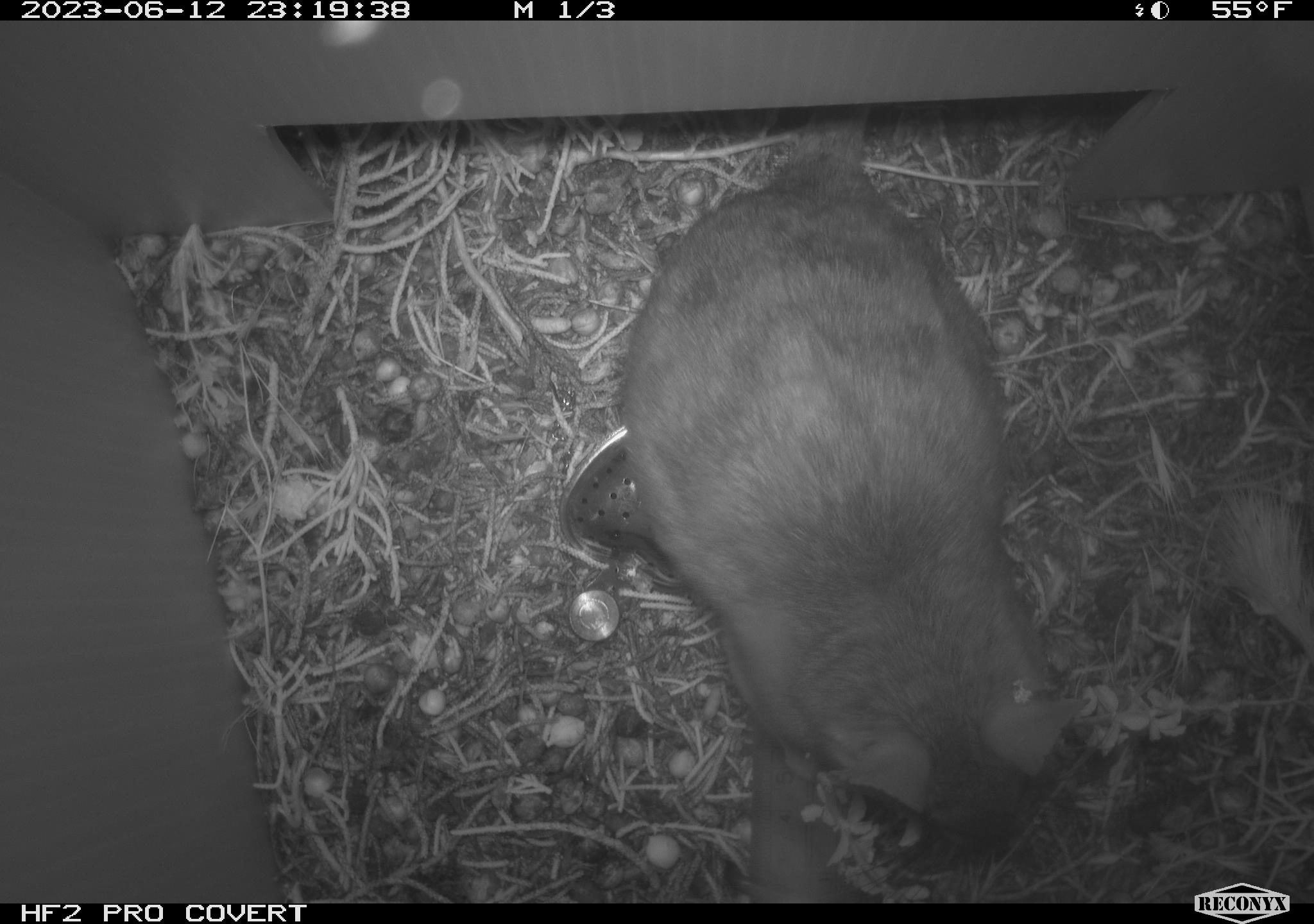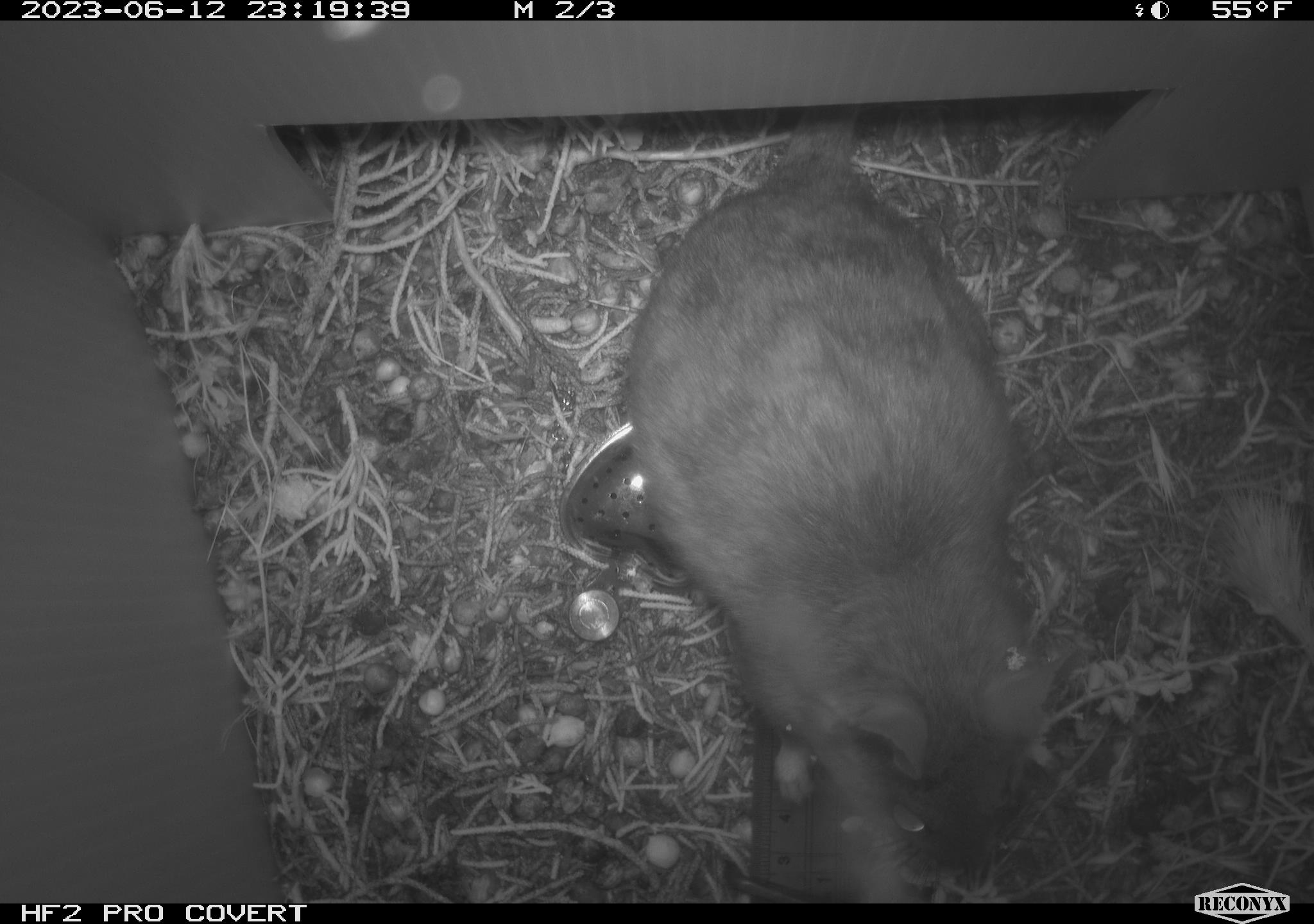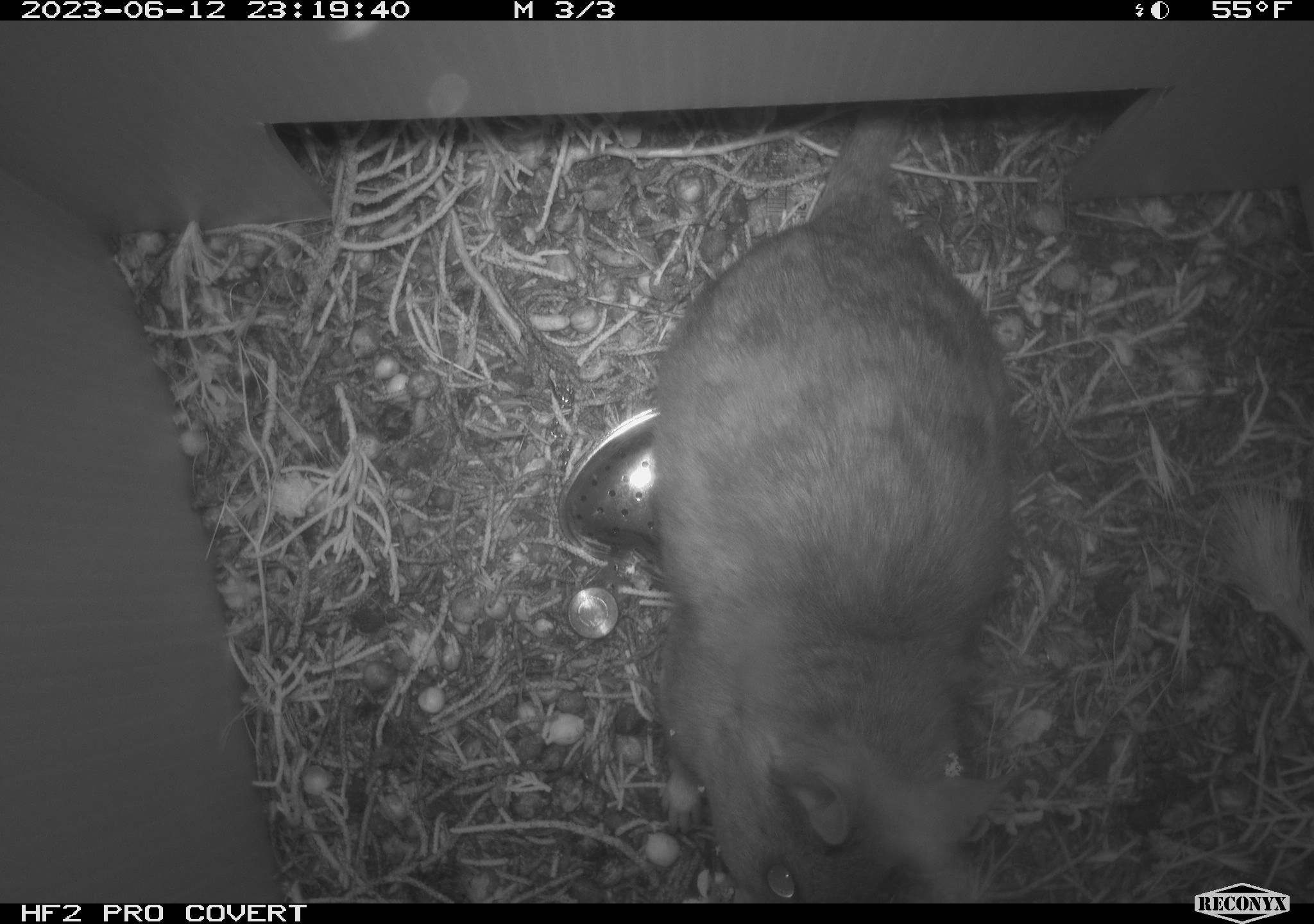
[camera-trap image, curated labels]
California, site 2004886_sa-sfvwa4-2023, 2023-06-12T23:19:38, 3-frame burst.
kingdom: Animalia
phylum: Chordata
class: Mammalia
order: Rodentia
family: Cricetidae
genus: Neotoma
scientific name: Neotoma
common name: pack rat or woodrat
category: neotoma species